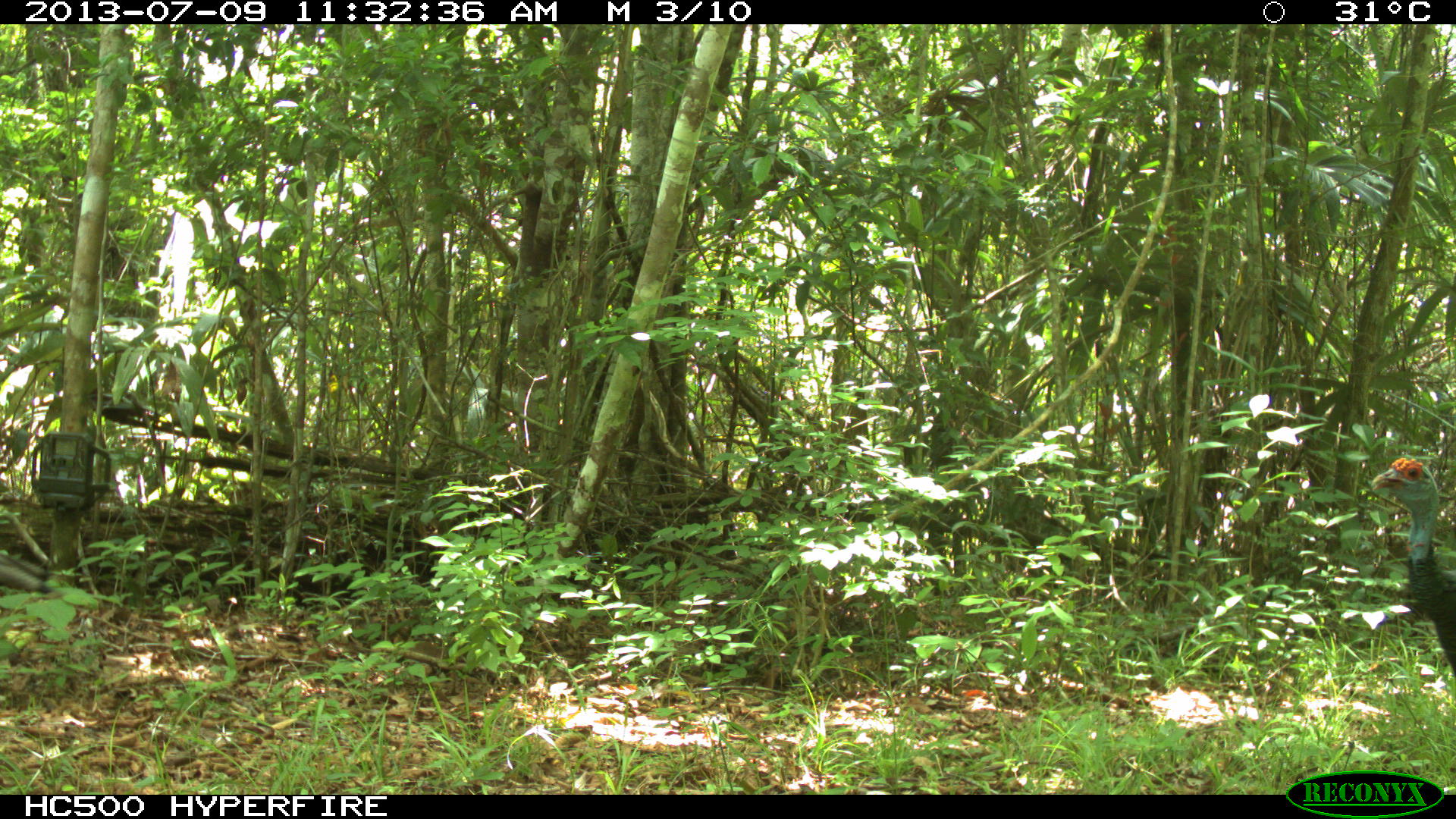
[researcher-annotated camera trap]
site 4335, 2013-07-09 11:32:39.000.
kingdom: Animalia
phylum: Chordata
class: Aves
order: Galliformes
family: Phasianidae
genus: Meleagris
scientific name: Meleagris ocellata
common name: ocellated turkey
Meleagris ocellata (ocellated turkey), count 2.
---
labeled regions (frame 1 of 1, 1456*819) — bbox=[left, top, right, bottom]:
meleagris ocellata: bbox=[1367, 455, 1456, 680]